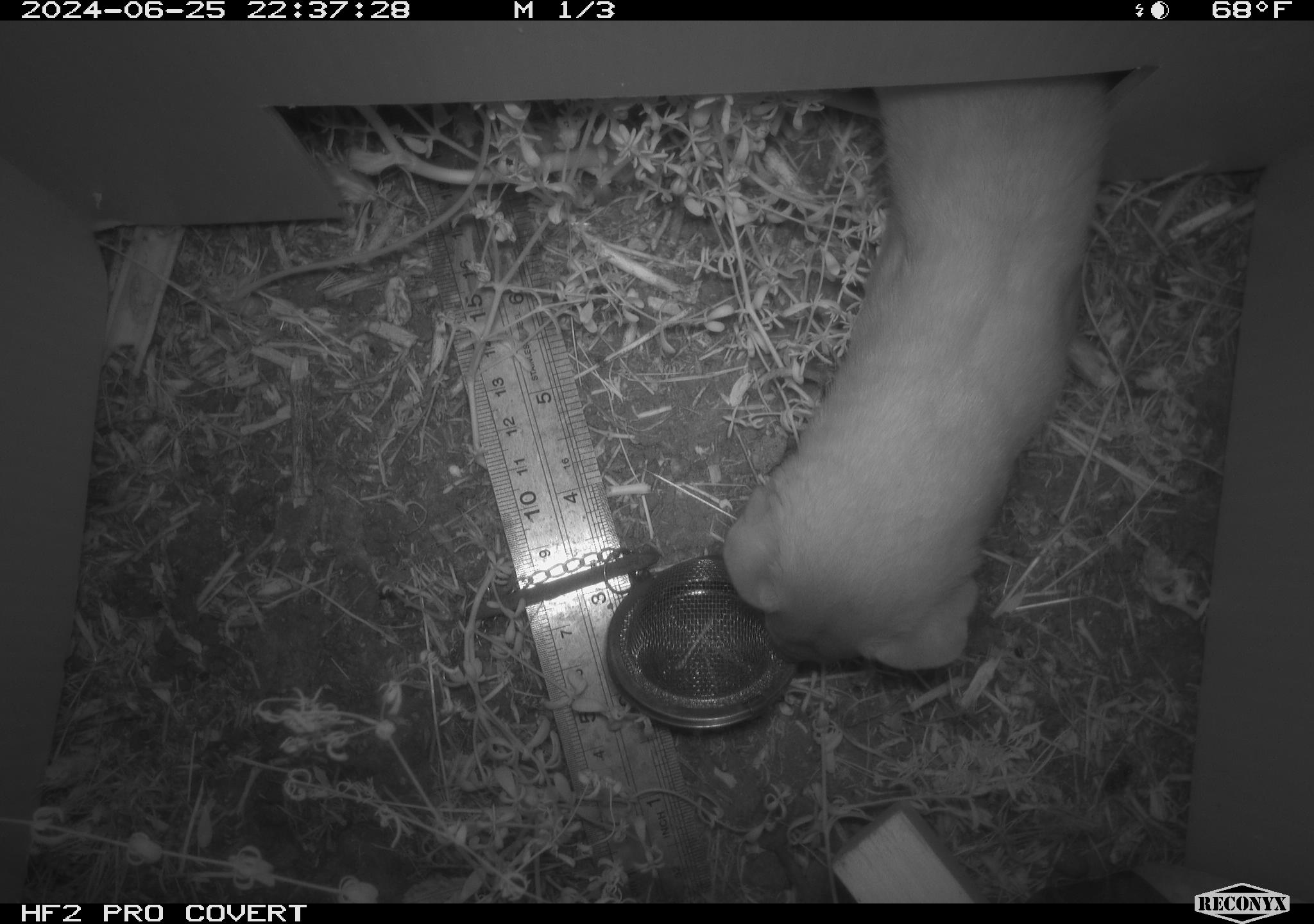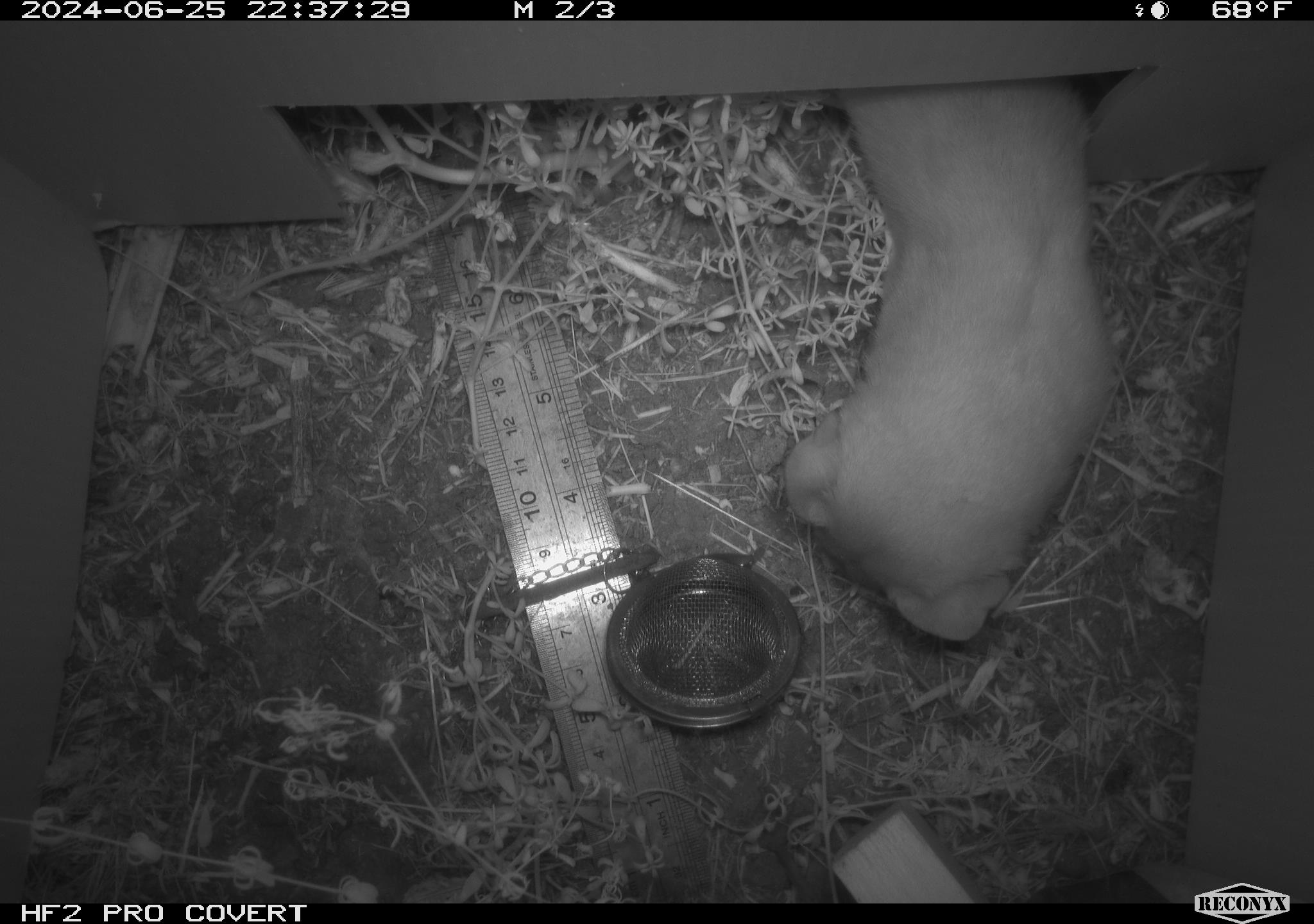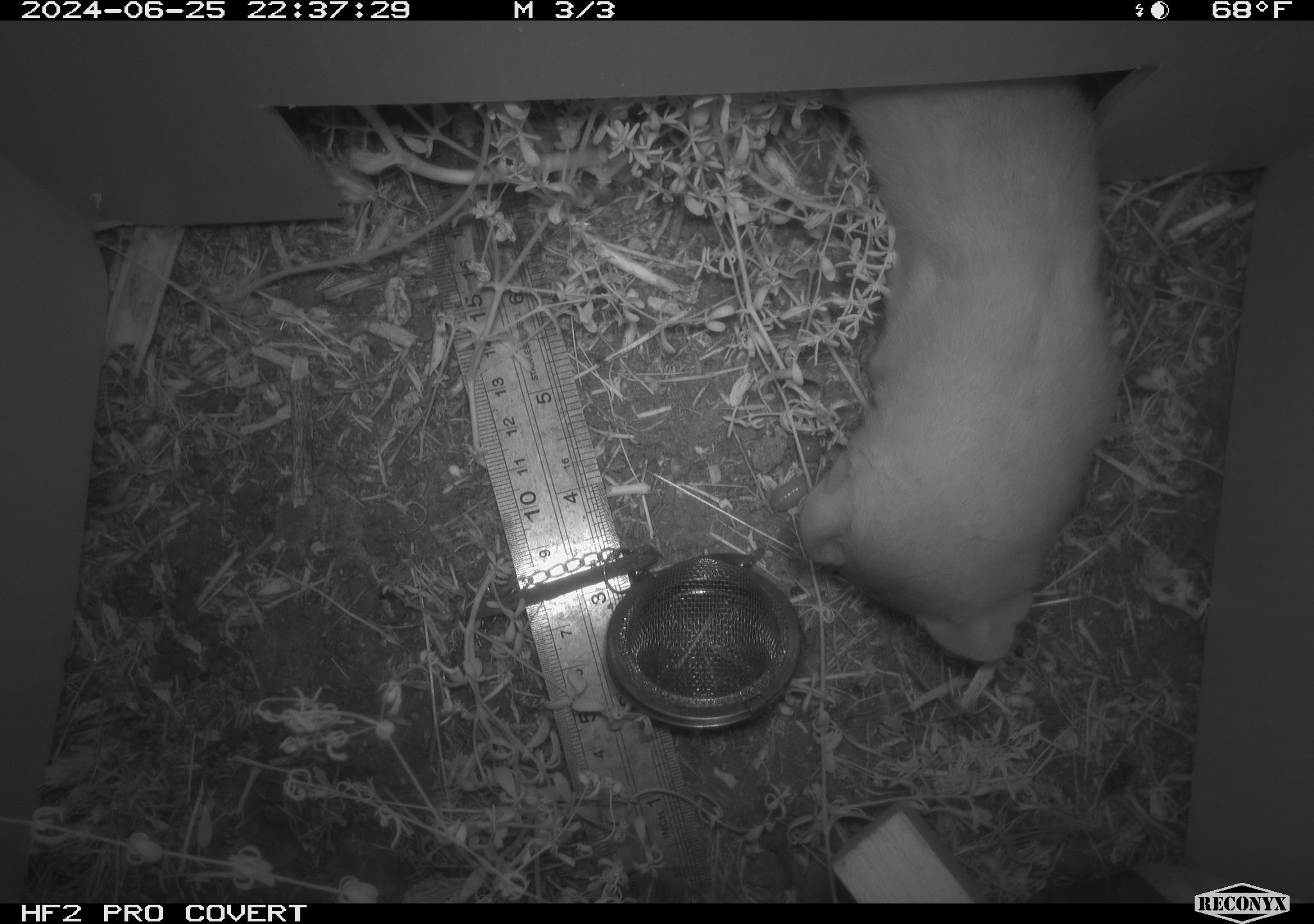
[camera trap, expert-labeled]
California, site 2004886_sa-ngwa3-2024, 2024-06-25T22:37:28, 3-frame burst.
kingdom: Animalia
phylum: Chordata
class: Mammalia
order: Carnivora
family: Mustelidae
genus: Neogale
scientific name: Neogale frenata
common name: long-tailed weasel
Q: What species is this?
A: Long-tailed weasel (Neogale frenata).